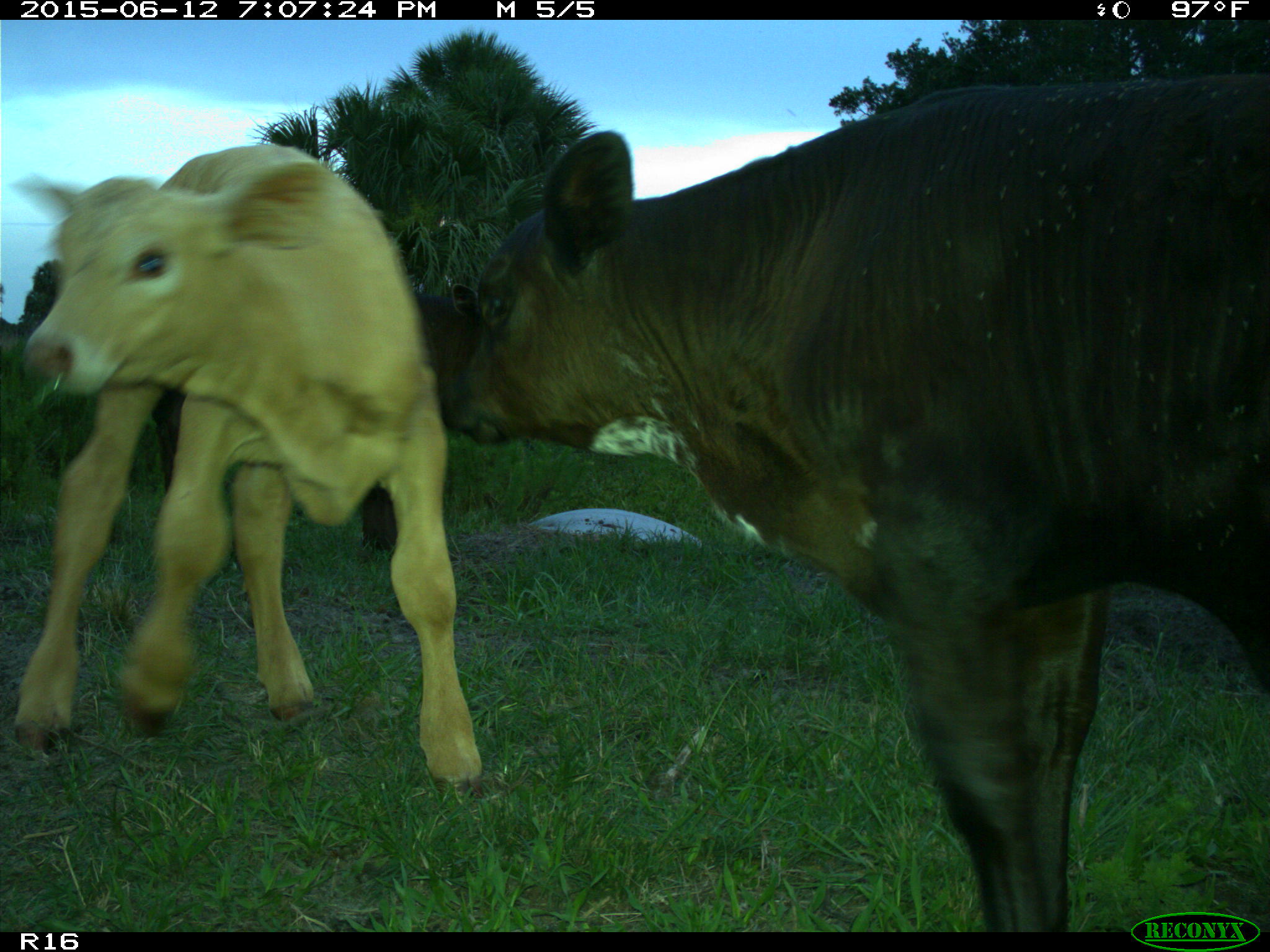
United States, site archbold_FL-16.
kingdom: Animalia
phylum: Chordata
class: Mammalia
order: Artiodactyla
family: Bovidae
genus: Bos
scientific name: Bos taurus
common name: domestic cow